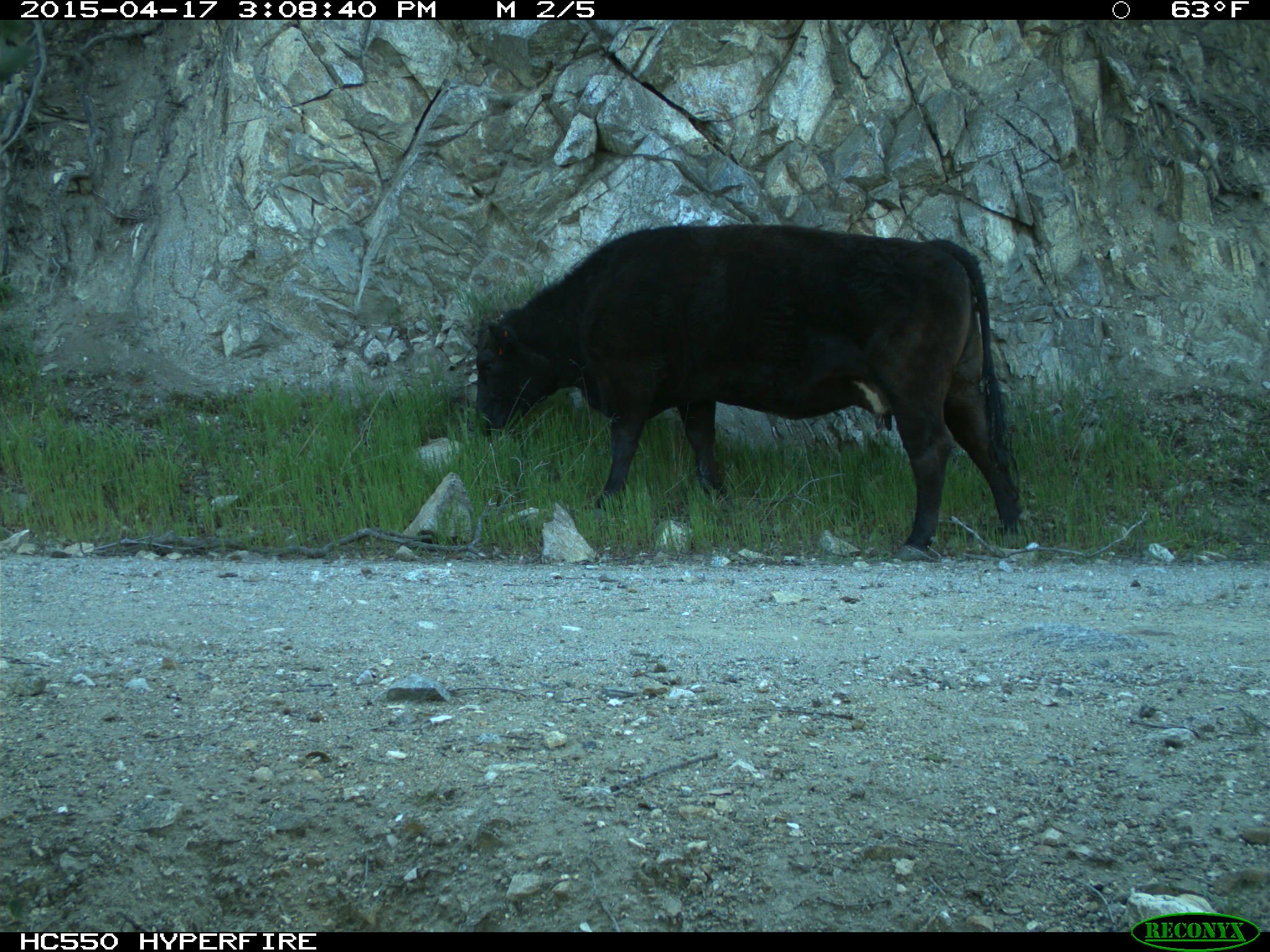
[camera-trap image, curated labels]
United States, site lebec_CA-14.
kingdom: Animalia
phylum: Chordata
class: Mammalia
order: Artiodactyla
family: Bovidae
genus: Bos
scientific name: Bos taurus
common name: domestic cow